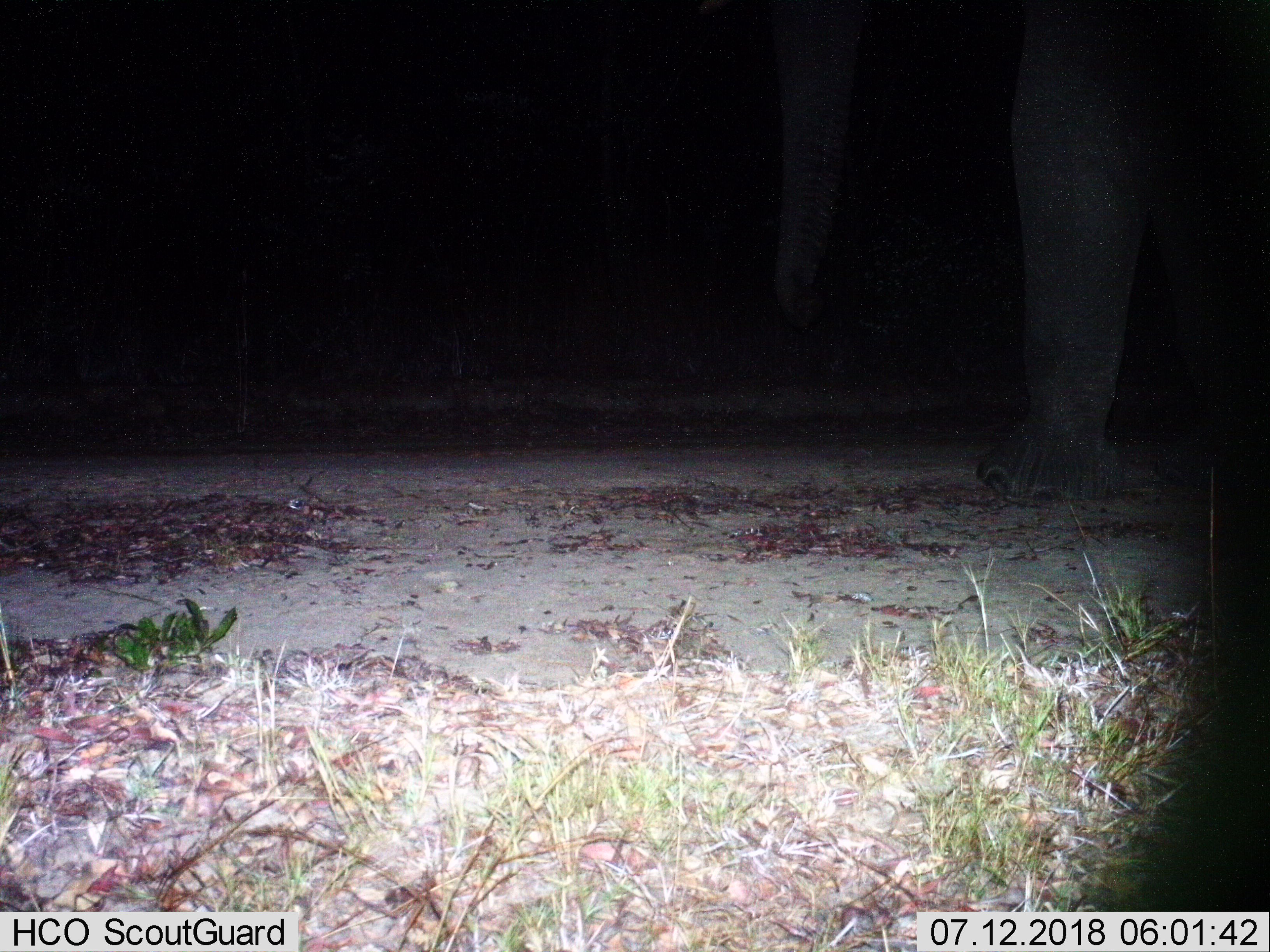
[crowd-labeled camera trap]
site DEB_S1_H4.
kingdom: Animalia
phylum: Chordata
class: Mammalia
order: Proboscidea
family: Elephantidae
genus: Loxodonta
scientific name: Loxodonta africana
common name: african bush elephant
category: elephant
Elephant (african bush elephant) (Loxodonta africana), count 1. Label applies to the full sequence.